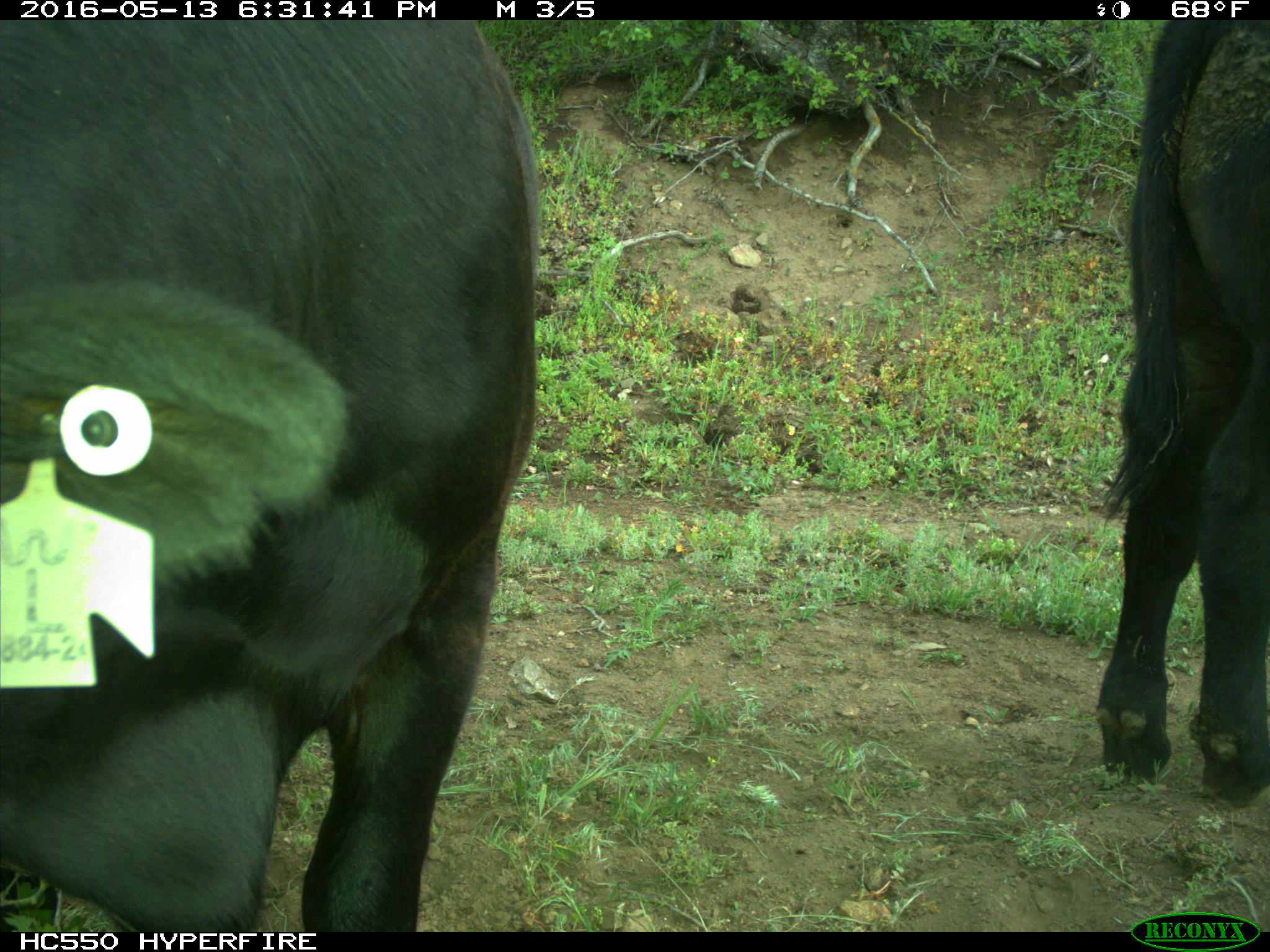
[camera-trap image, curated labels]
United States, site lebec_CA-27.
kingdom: Animalia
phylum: Chordata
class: Mammalia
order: Artiodactyla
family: Bovidae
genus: Bos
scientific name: Bos taurus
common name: domestic cow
Bos taurus (domestic cow).